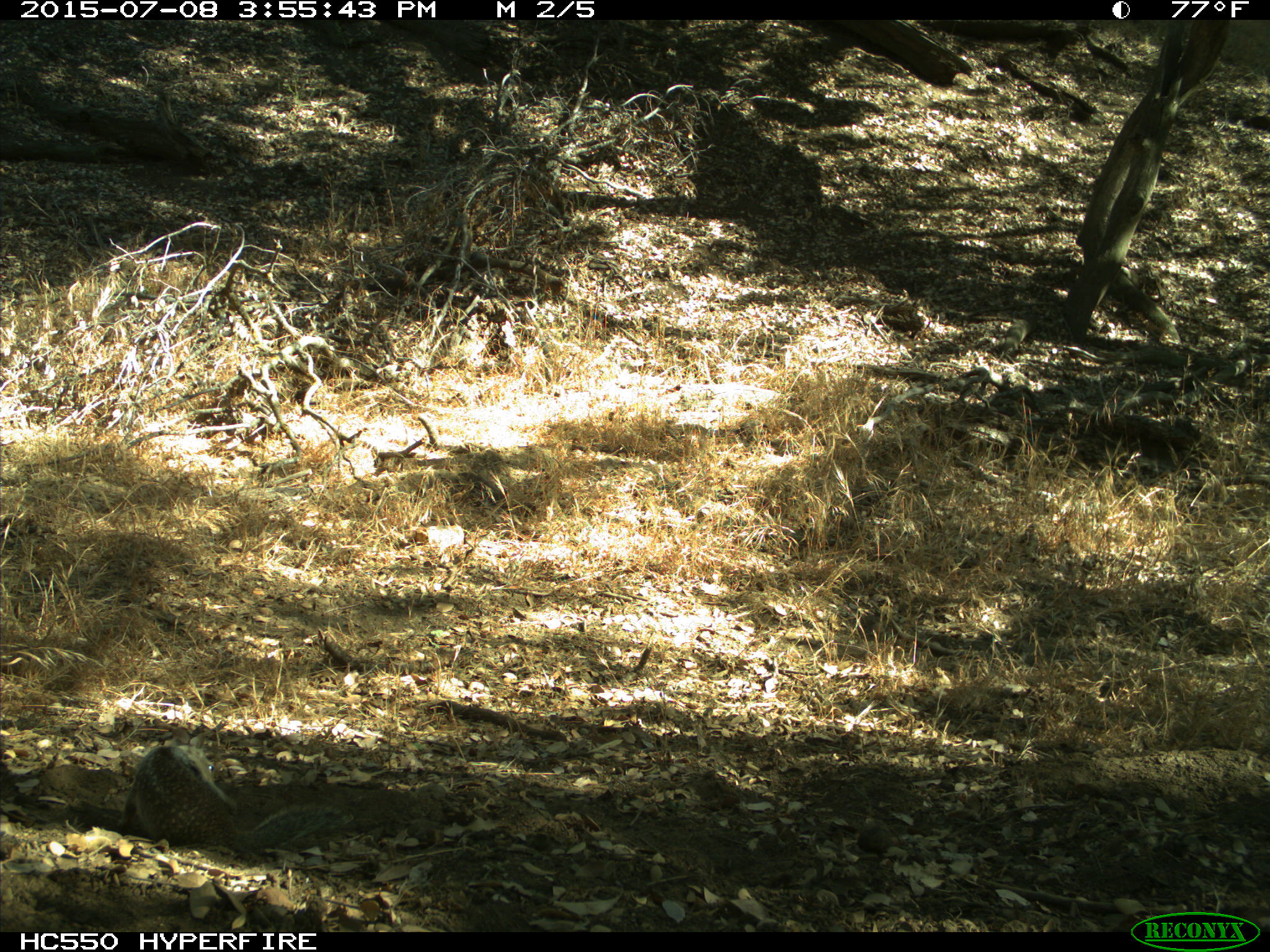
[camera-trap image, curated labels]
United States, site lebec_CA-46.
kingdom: Animalia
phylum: Chordata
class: Mammalia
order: Rodentia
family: Sciuridae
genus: Otospermophilus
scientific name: Otospermophilus beecheyi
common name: california ground squirrel